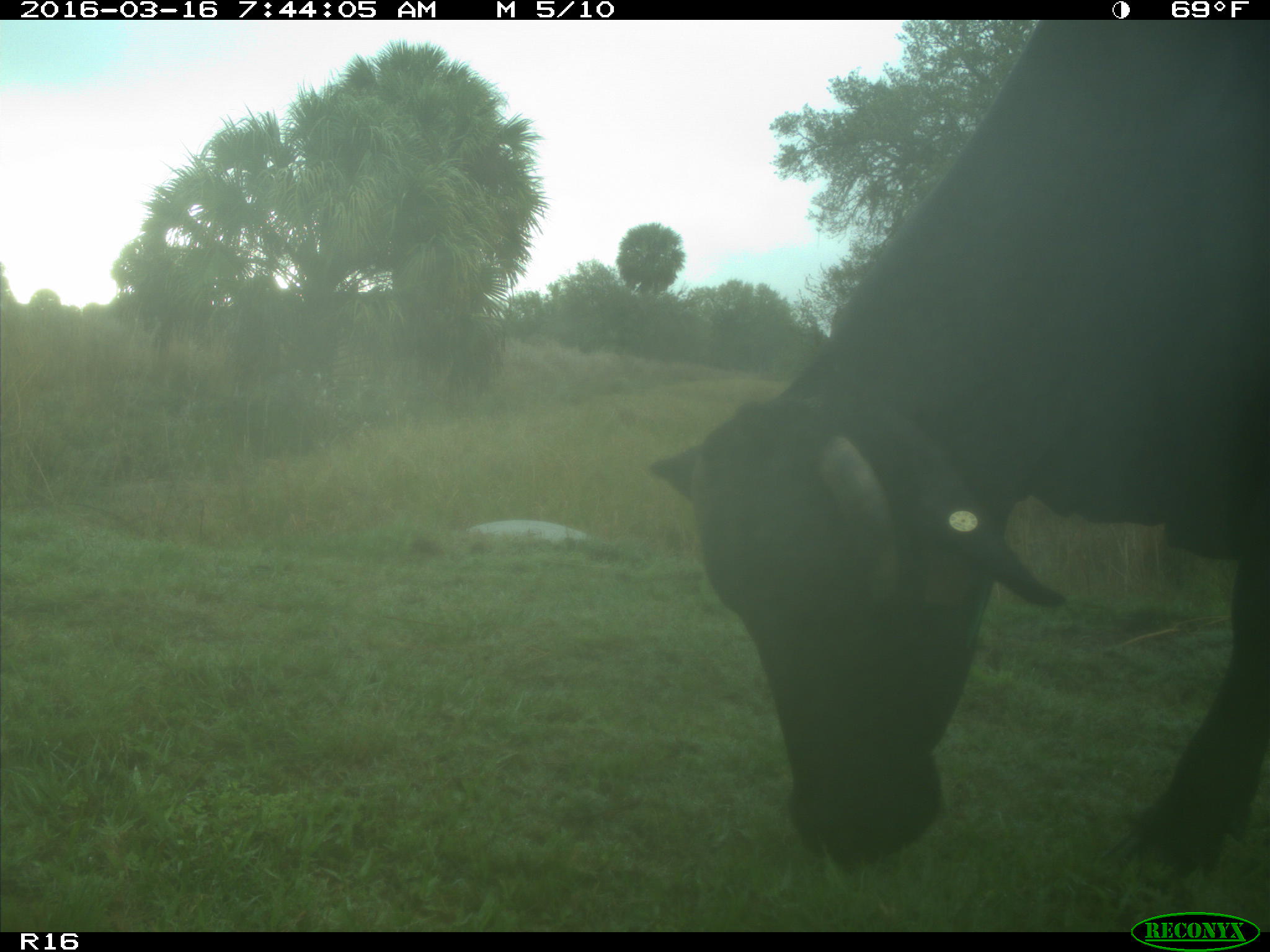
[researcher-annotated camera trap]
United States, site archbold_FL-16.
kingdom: Animalia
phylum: Chordata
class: Mammalia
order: Artiodactyla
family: Bovidae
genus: Bos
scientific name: Bos taurus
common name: domestic cow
Bos taurus (domestic cow).